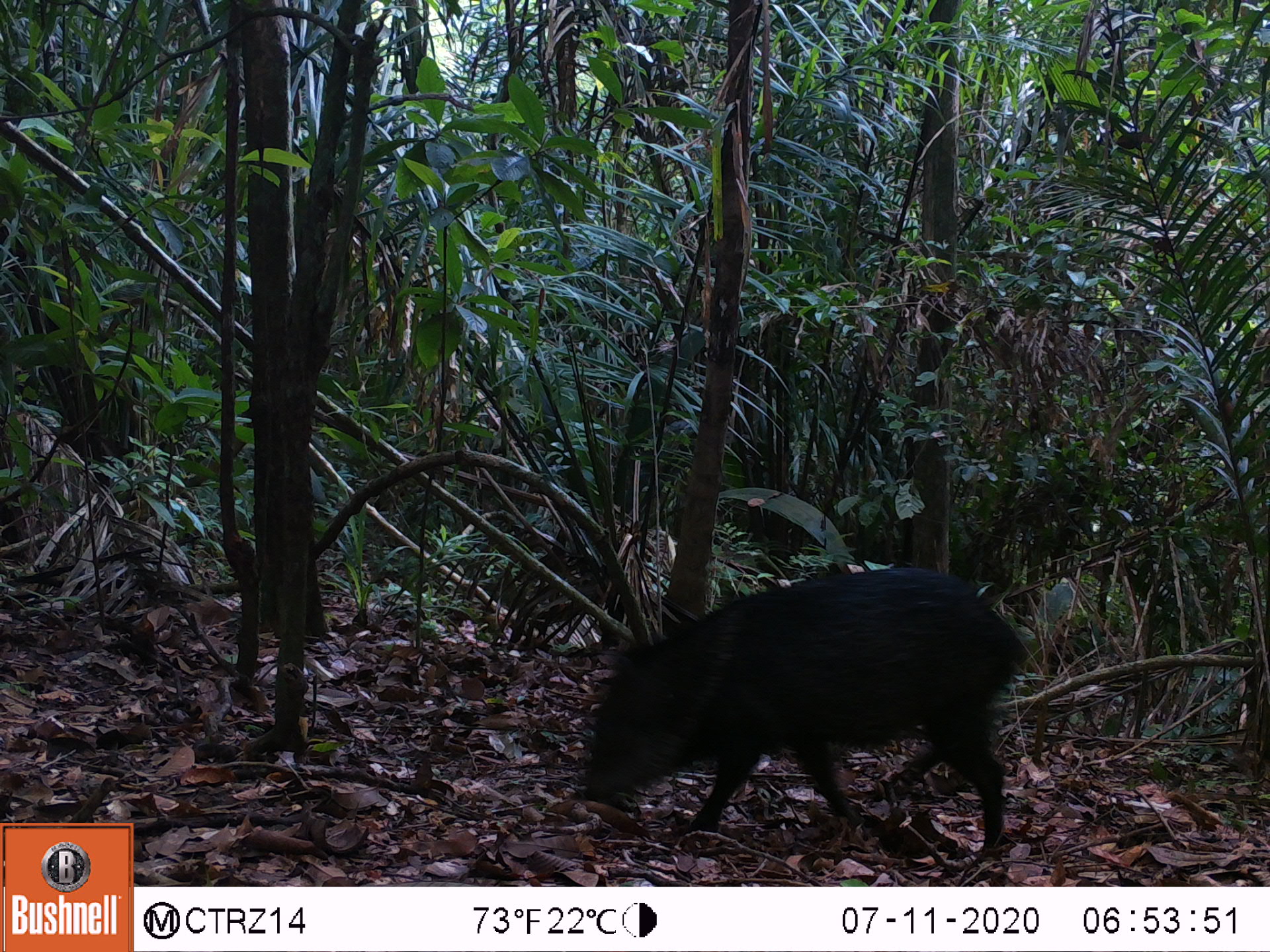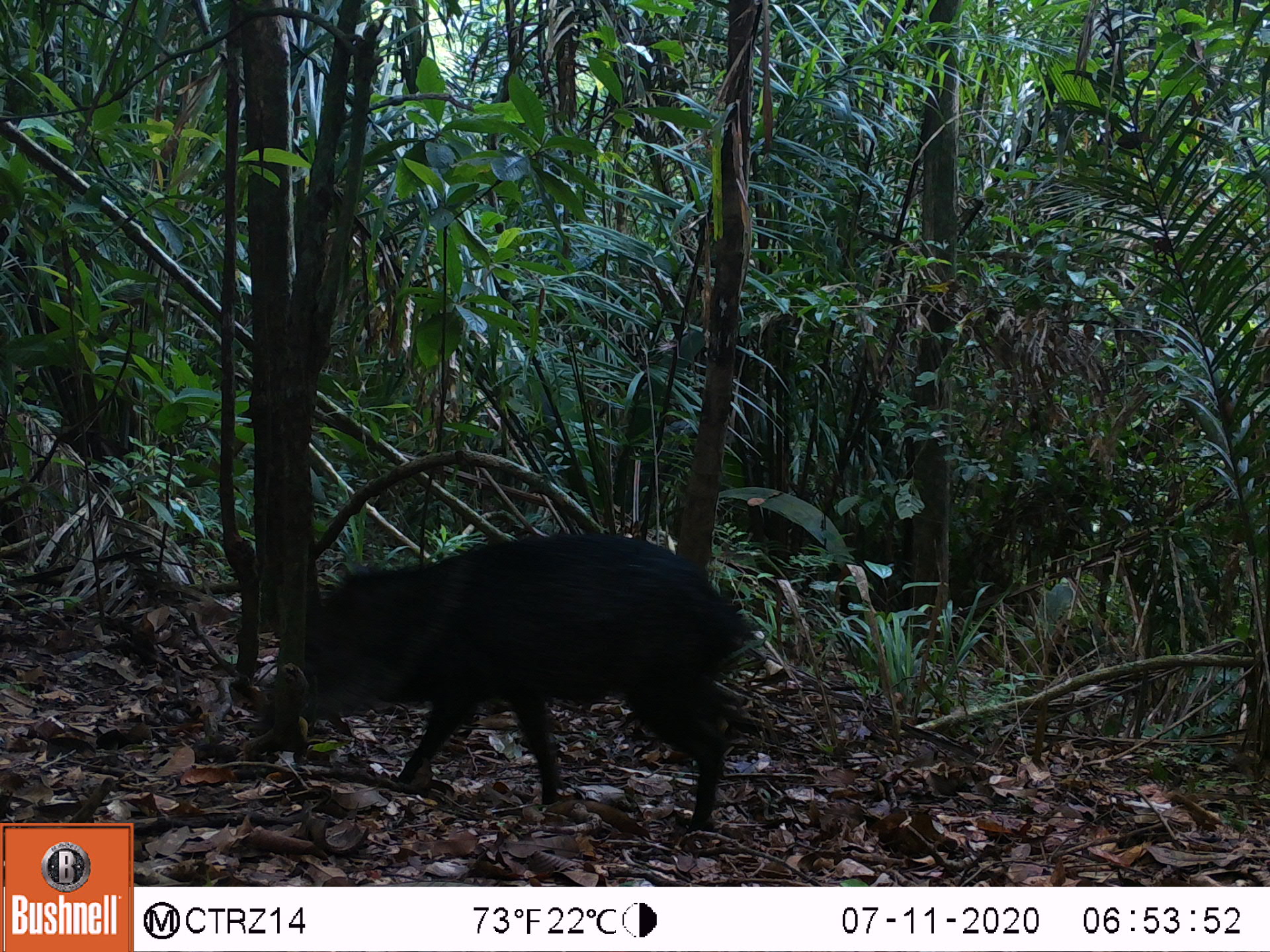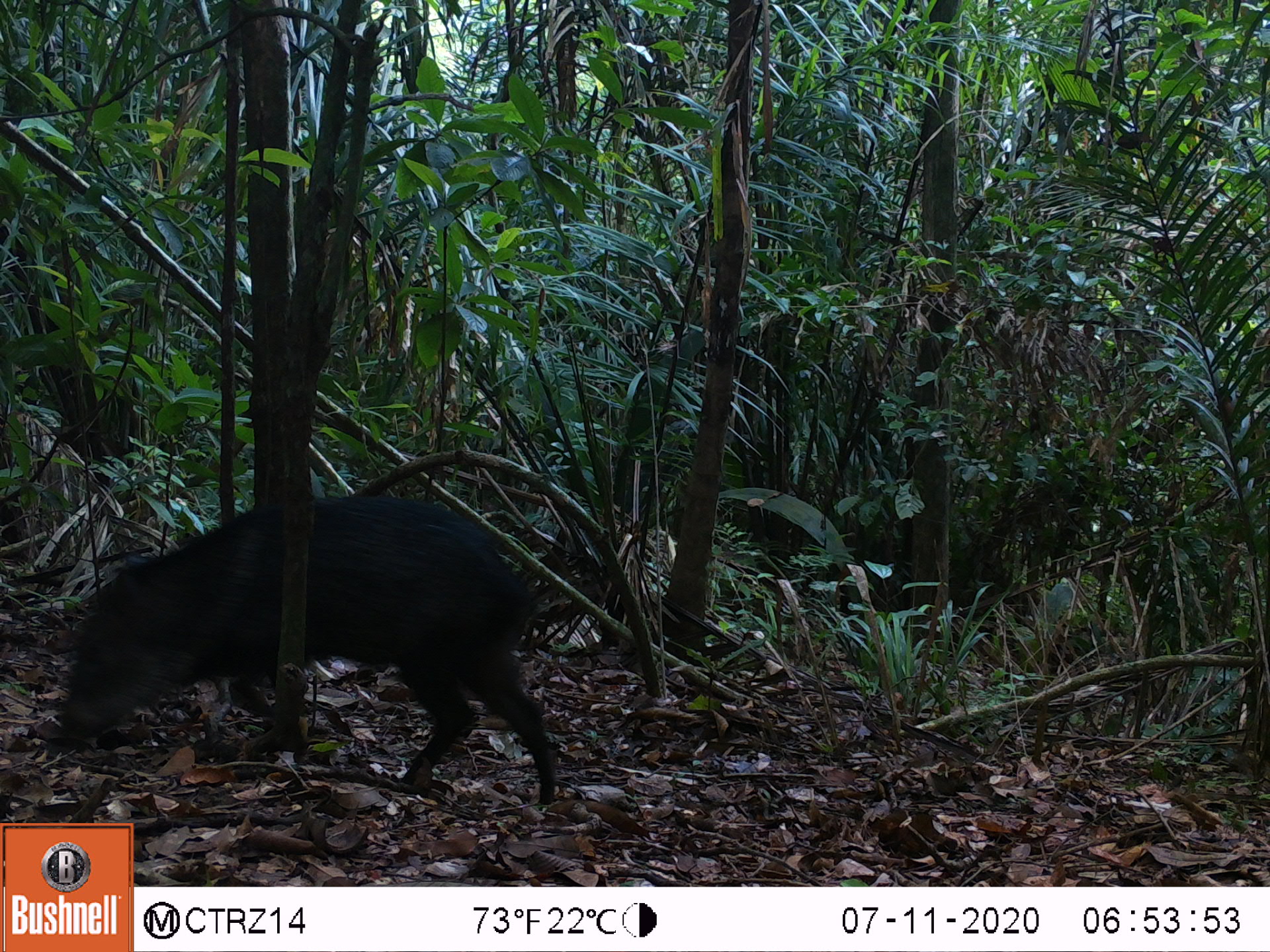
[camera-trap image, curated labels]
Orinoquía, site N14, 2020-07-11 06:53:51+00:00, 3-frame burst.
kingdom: Animalia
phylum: Chordata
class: Mammalia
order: Artiodactyla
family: Tayassuidae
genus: Pecari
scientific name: Pecari tajacu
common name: collared peccary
Collared peccary (Pecari tajacu).